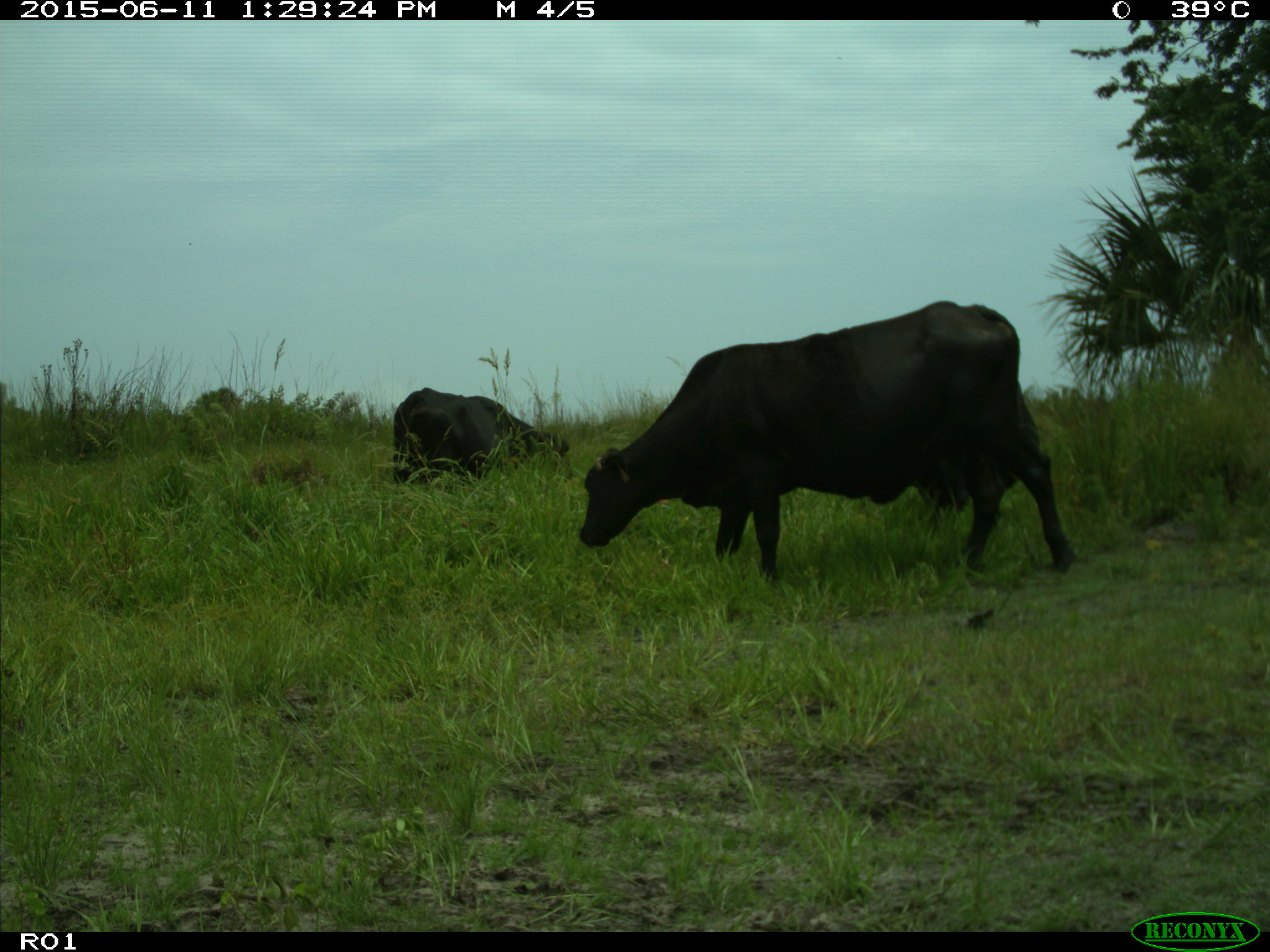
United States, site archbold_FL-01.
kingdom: Animalia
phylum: Chordata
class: Mammalia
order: Artiodactyla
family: Bovidae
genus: Bos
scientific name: Bos taurus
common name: domestic cow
Bos taurus (domestic cow).